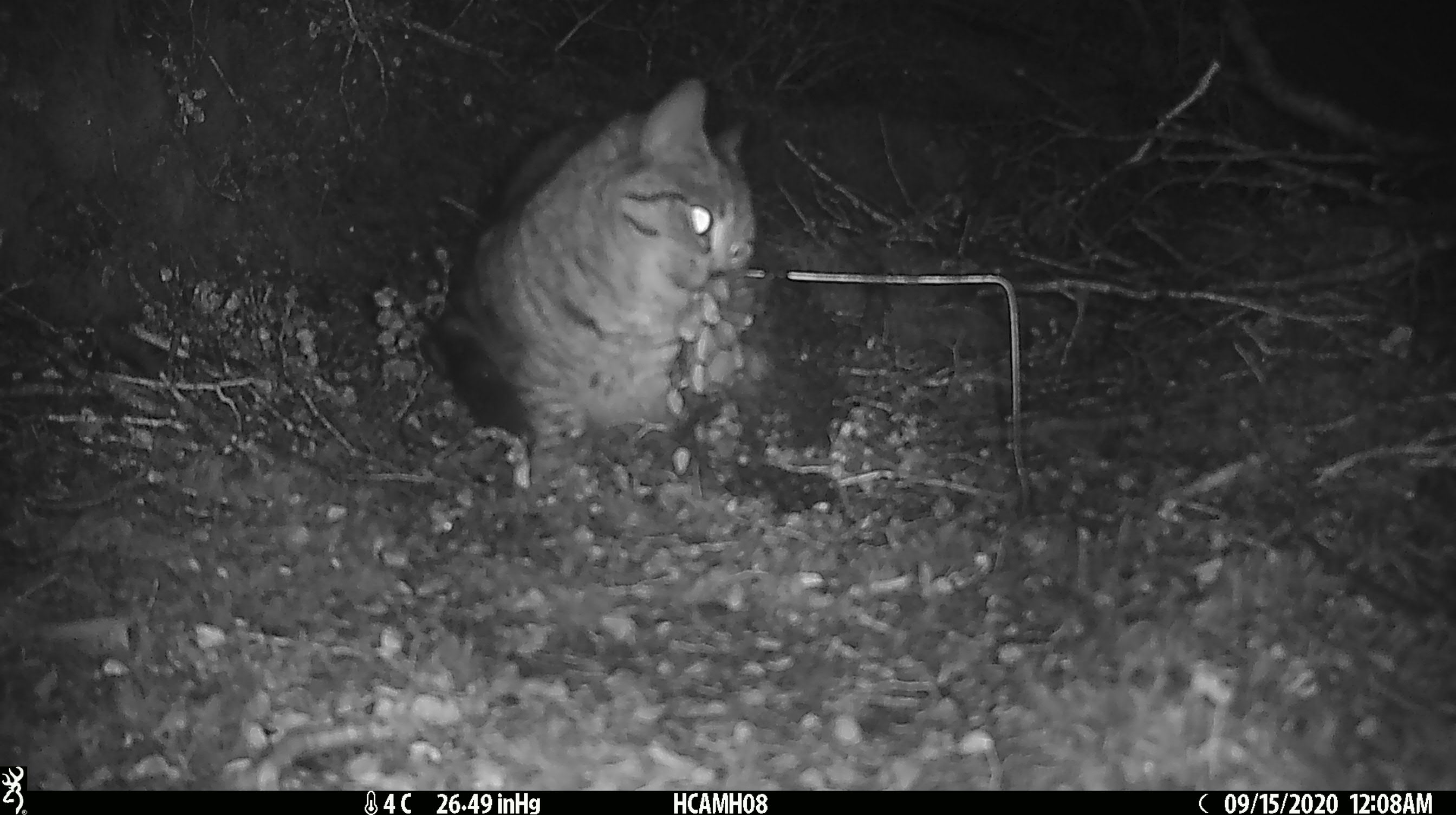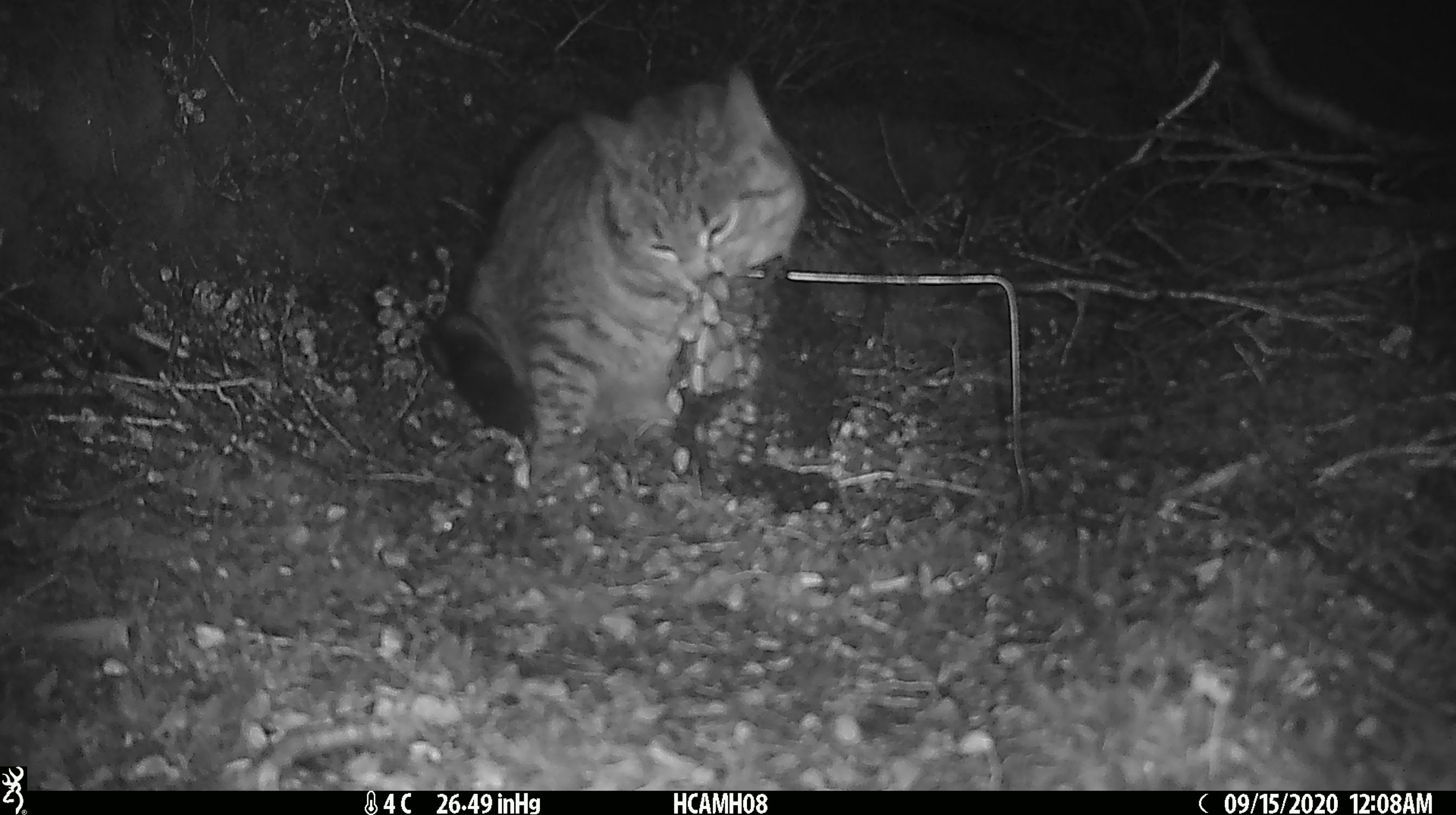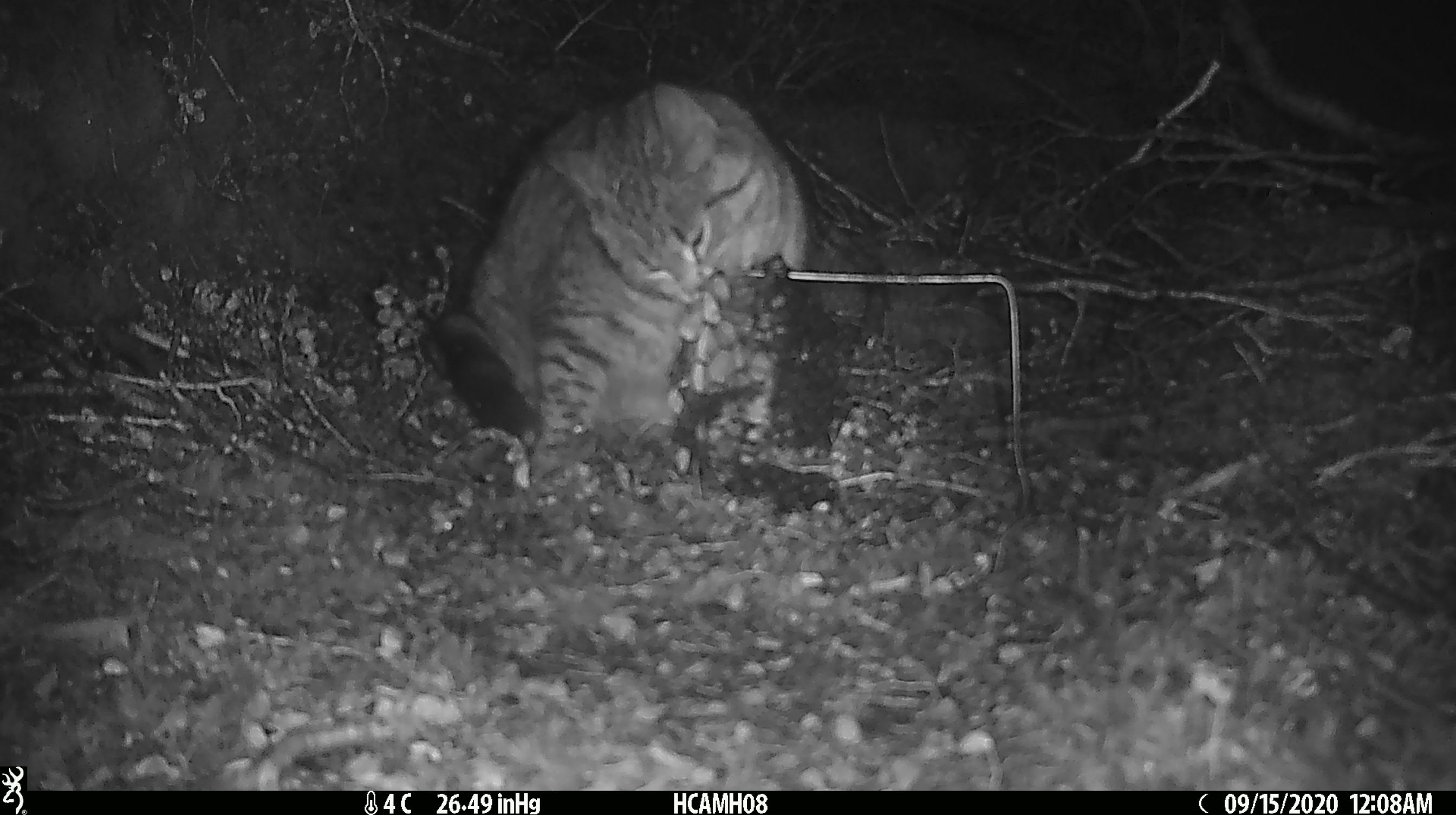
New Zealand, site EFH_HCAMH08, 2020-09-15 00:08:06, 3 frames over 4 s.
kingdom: Animalia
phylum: Chordata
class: Mammalia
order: Carnivora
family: Felidae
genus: Felis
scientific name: Felis catus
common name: domestic cat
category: cat